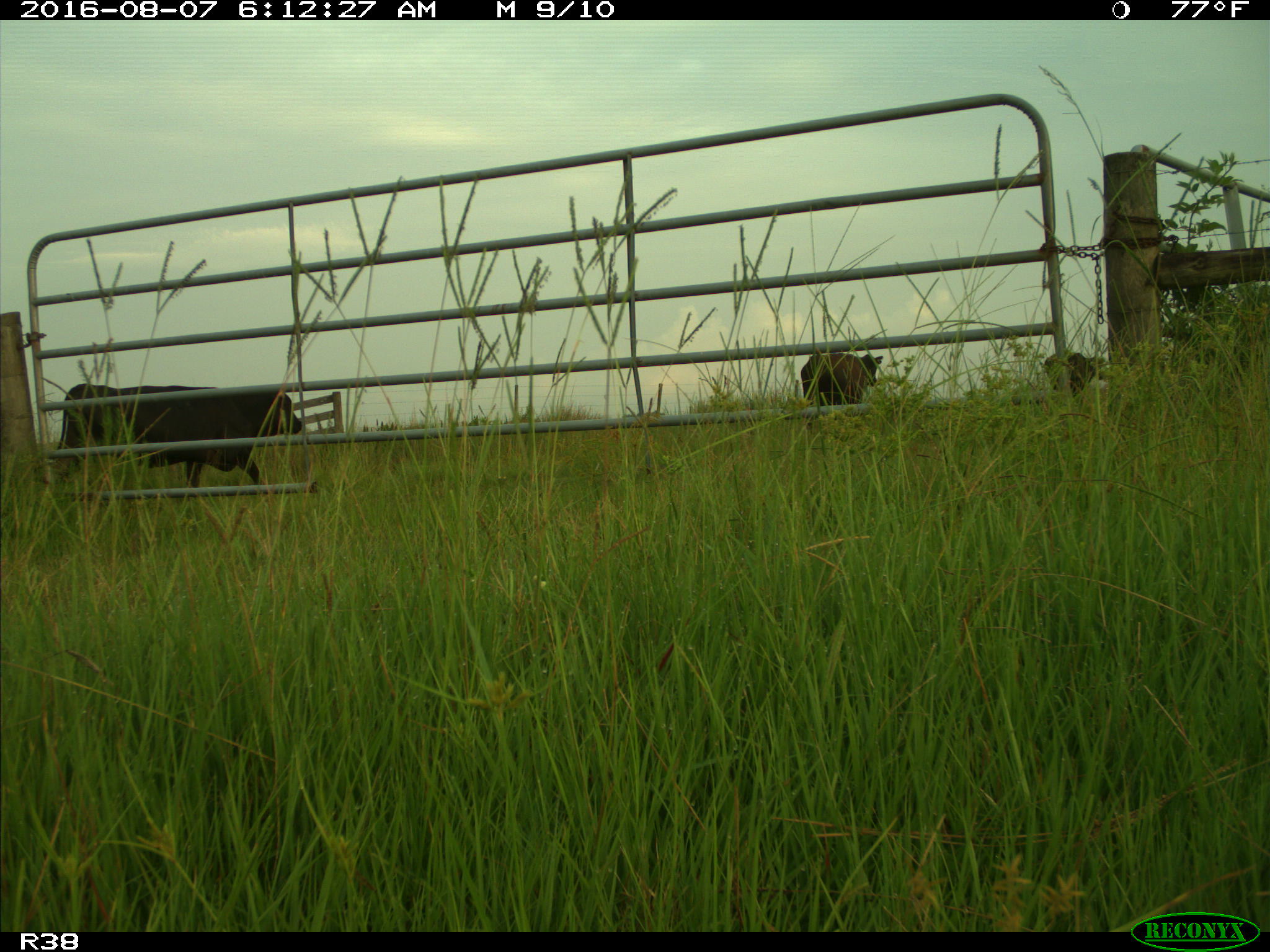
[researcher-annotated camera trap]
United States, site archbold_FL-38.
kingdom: Animalia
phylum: Chordata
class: Mammalia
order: Artiodactyla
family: Bovidae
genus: Bos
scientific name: Bos taurus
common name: domestic cow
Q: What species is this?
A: Bos taurus (domestic cow).